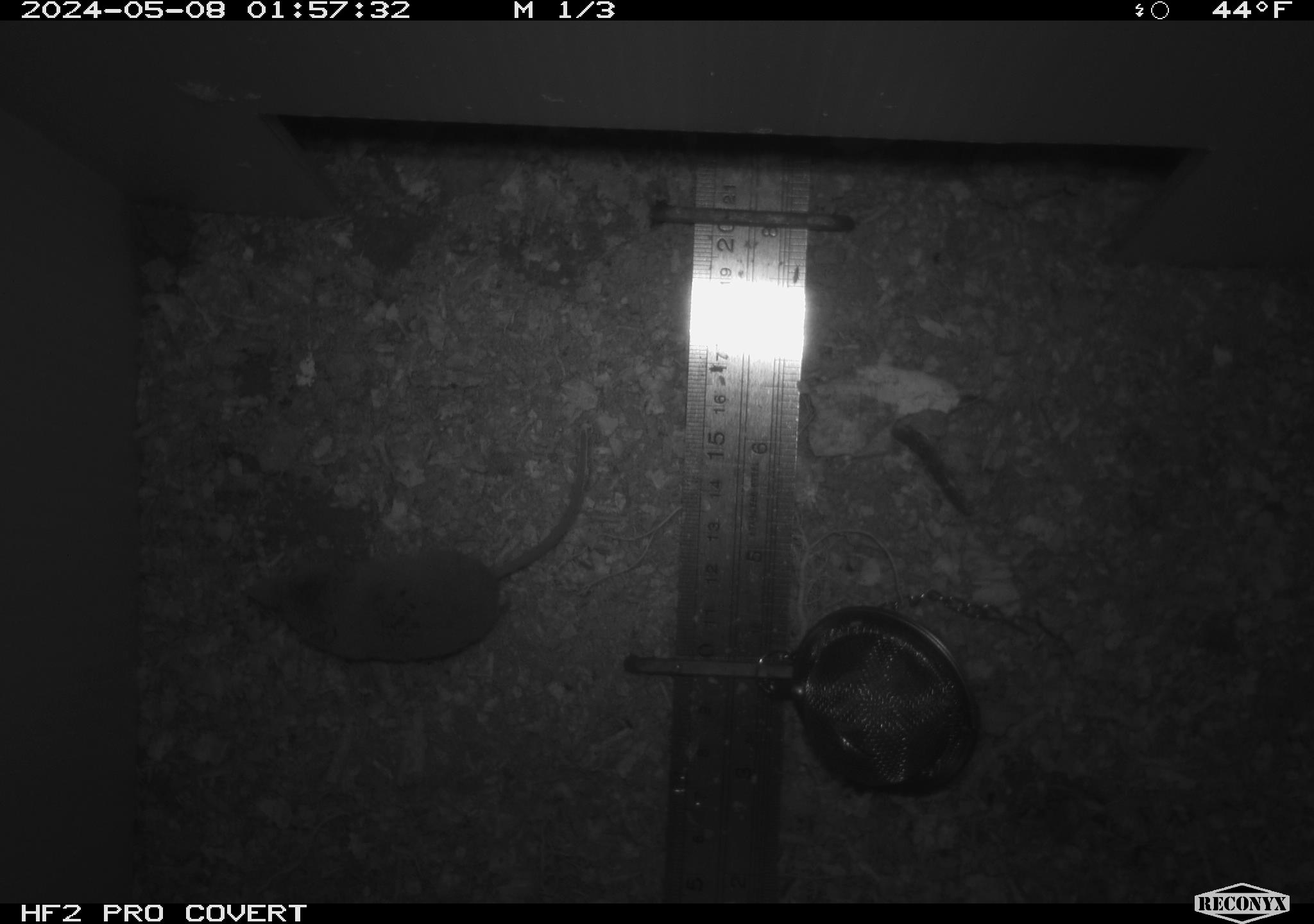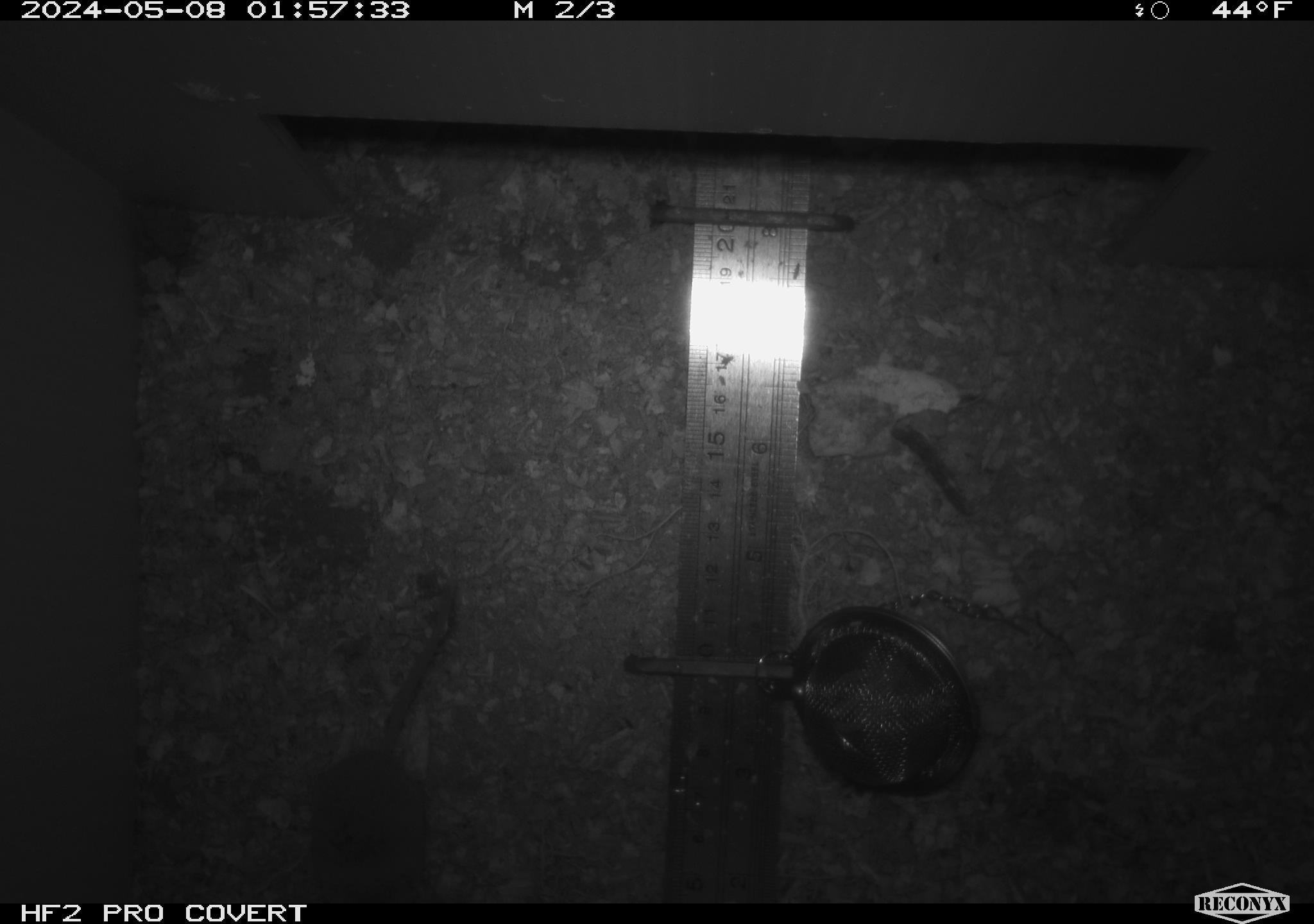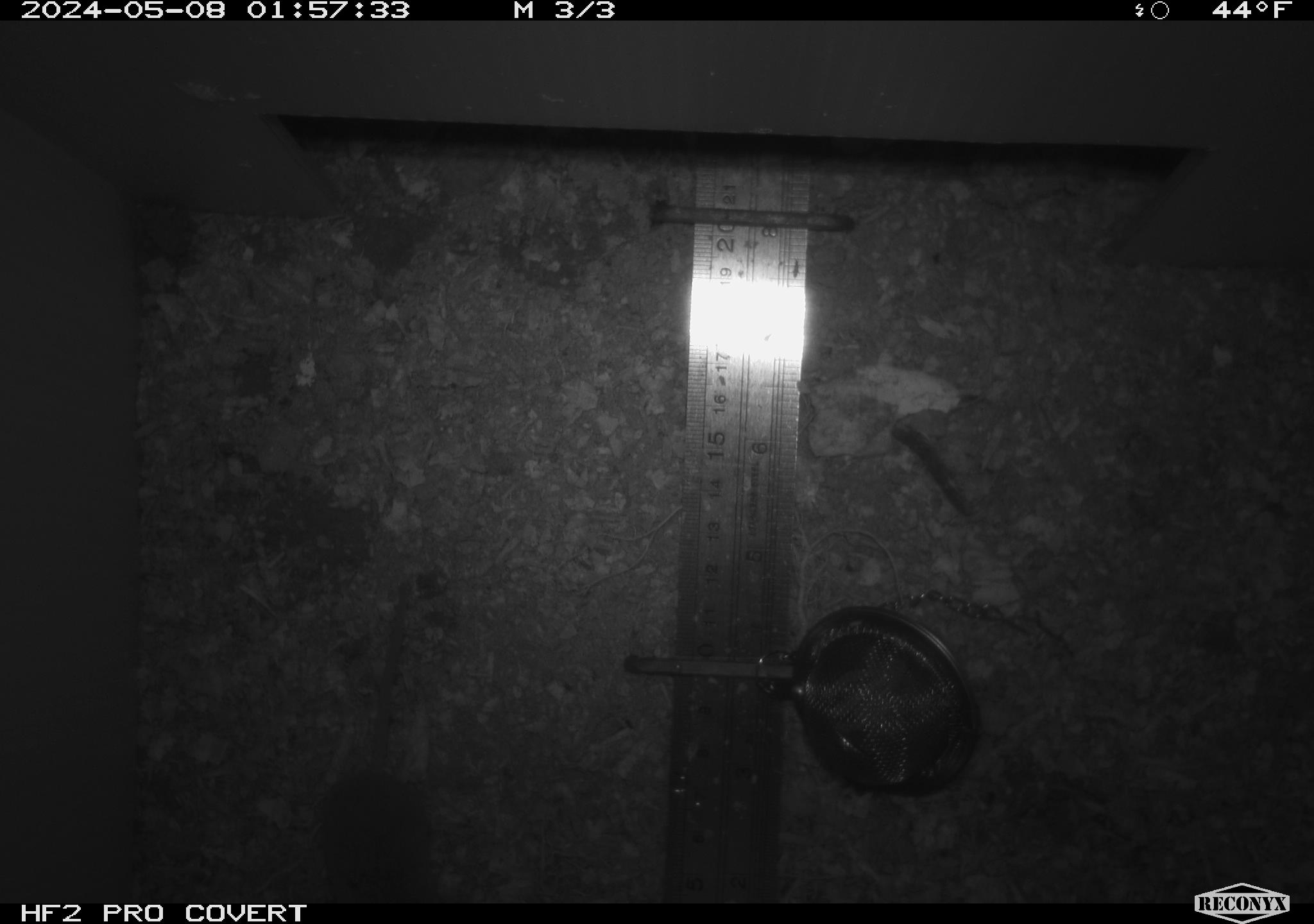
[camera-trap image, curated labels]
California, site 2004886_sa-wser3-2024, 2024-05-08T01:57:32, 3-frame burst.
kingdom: Animalia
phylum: Chordata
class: Mammalia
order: Eulipotyphla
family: Soricidae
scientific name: Soricidae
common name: shrews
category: soricidae family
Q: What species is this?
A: Soricidae family (shrews) (Soricidae).